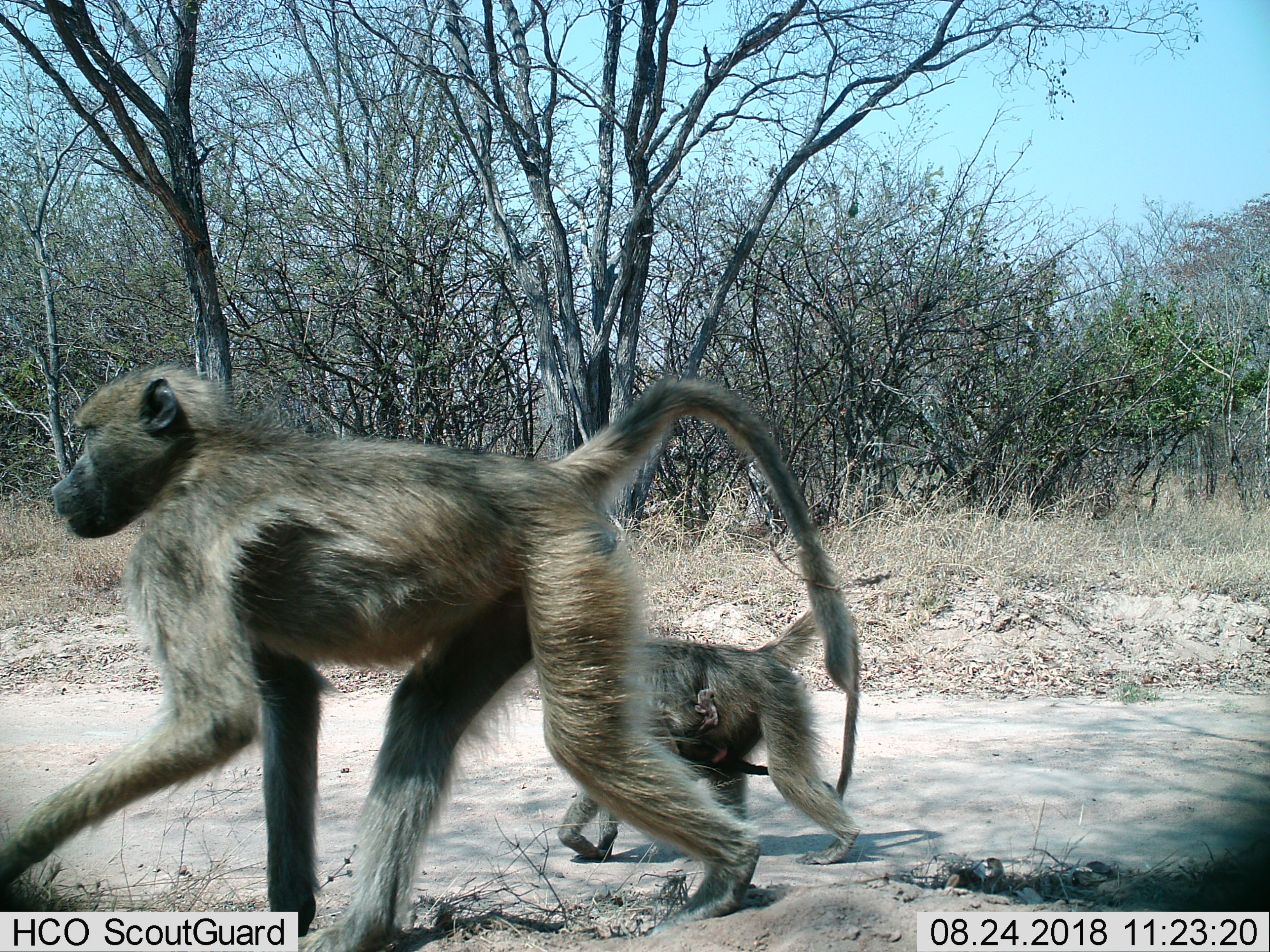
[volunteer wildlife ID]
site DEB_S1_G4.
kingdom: Animalia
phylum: Chordata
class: Mammalia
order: Primates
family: Cercopithecidae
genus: Papio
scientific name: Papio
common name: baboon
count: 3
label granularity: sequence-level